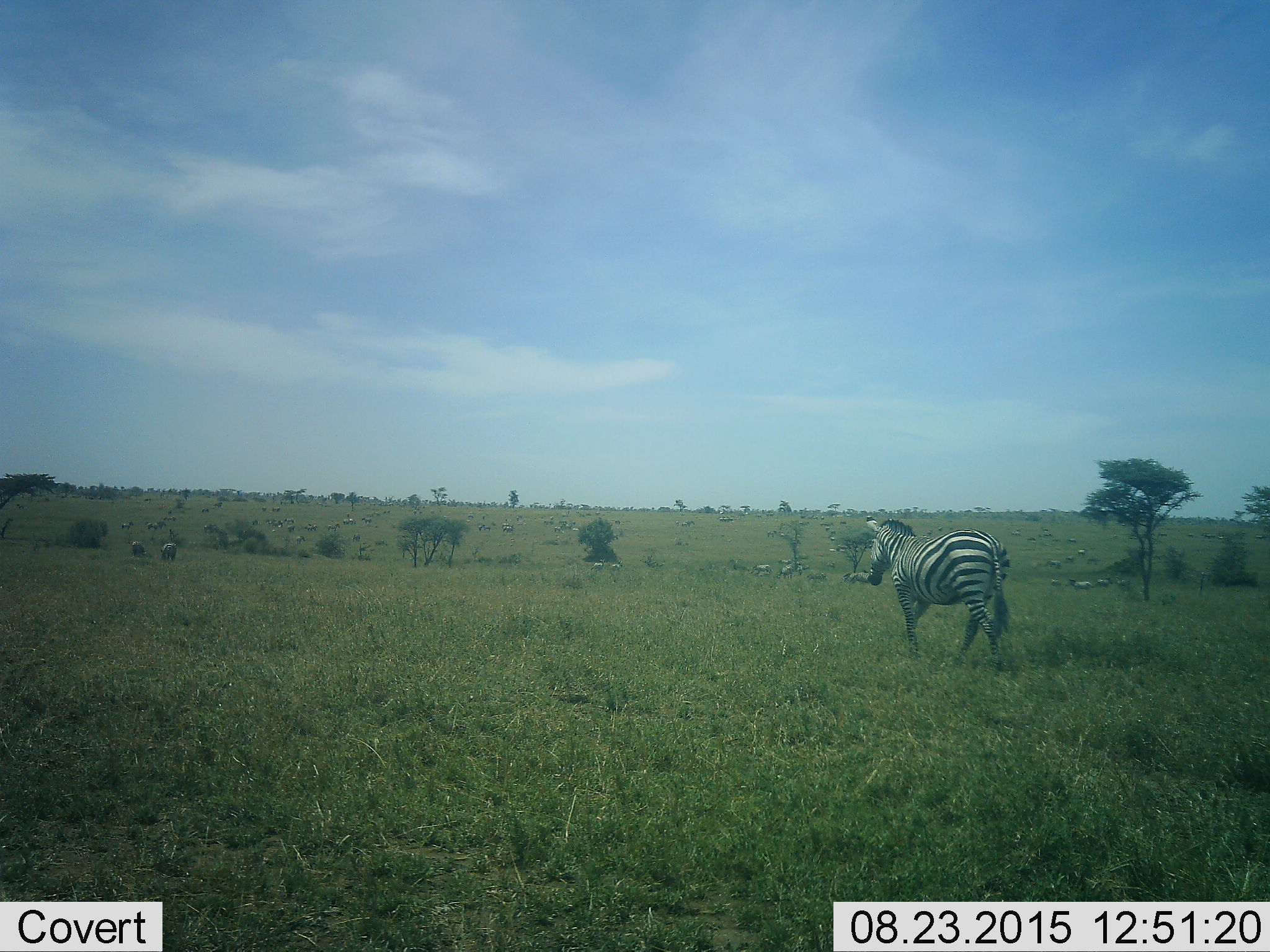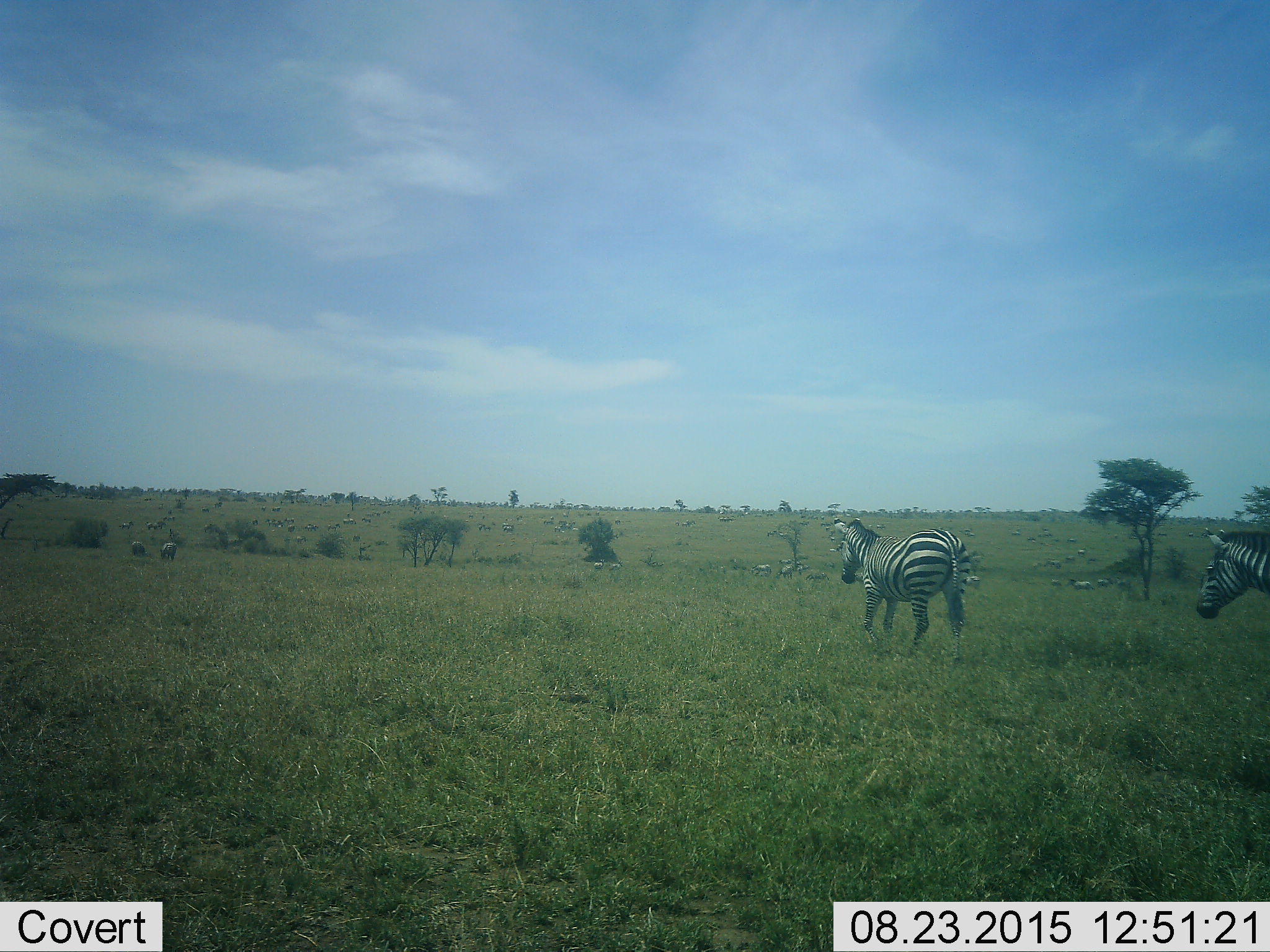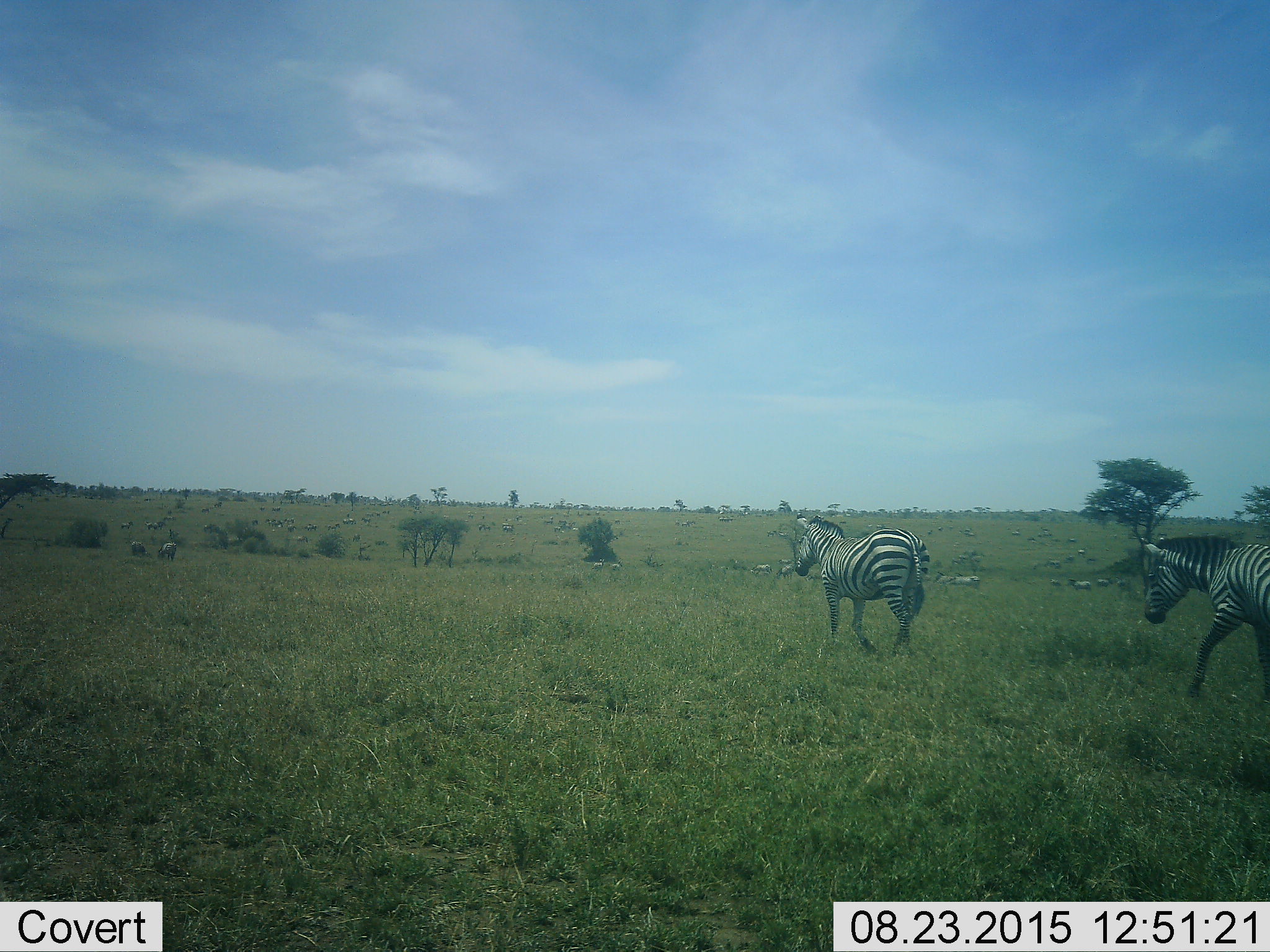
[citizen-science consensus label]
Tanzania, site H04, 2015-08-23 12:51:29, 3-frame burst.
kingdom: Animalia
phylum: Chordata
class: Mammalia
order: Perissodactyla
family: Equidae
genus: Equus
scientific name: Equus quagga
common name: plains zebra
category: zebra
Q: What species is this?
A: Zebra (plains zebra) (Equus quagga).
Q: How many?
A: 11-50.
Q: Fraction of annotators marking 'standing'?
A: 50%.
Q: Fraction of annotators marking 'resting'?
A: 10%.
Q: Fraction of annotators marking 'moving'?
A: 90%.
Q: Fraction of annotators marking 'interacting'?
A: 0%.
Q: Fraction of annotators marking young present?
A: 0%.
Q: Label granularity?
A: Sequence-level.